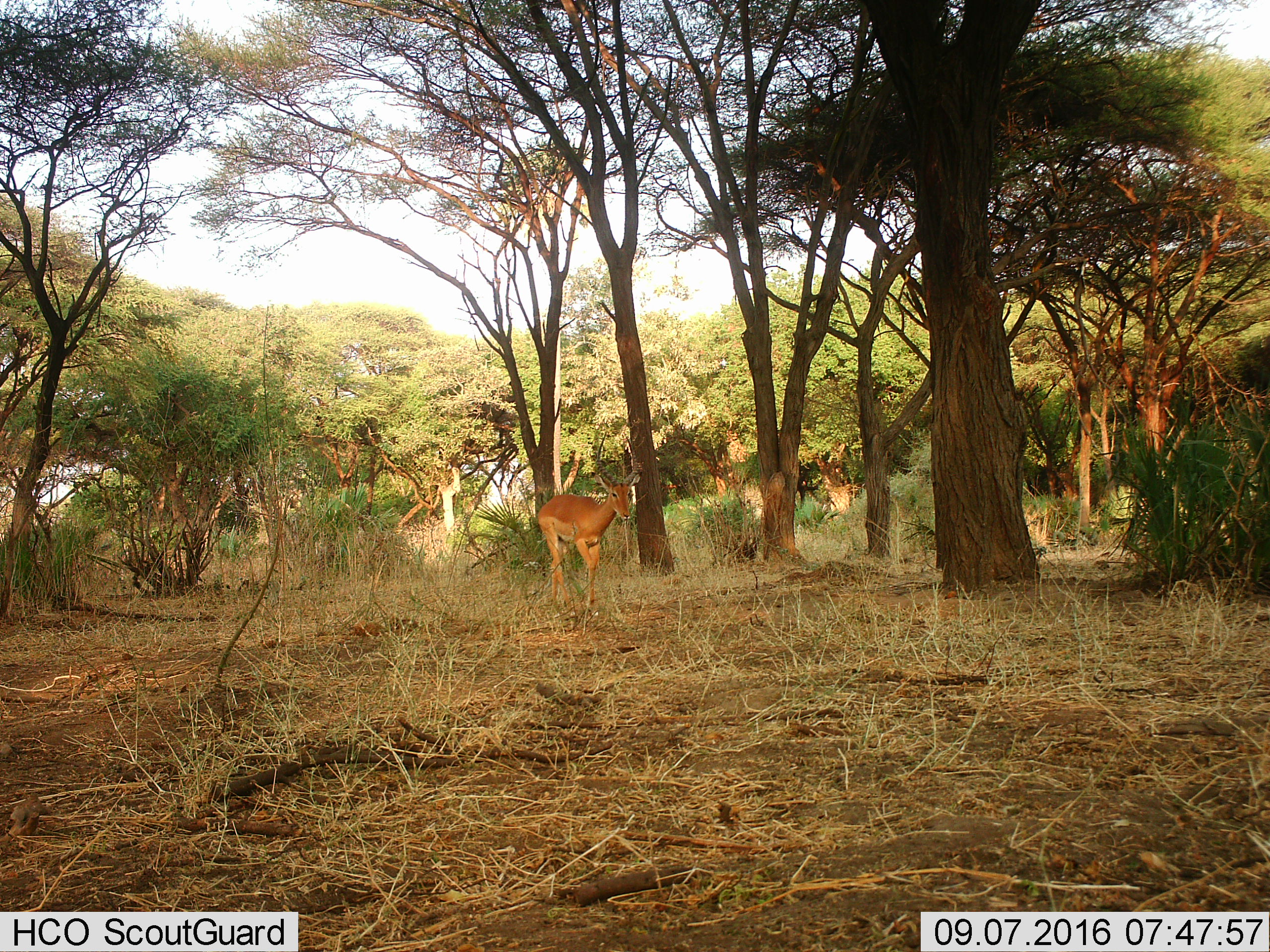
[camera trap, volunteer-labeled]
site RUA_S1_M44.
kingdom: Animalia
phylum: Chordata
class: Mammalia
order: Artiodactyla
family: Bovidae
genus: Aepyceros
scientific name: Aepyceros melampus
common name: impala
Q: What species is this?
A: Impala (Aepyceros melampus).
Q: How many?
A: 1.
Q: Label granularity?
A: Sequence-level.